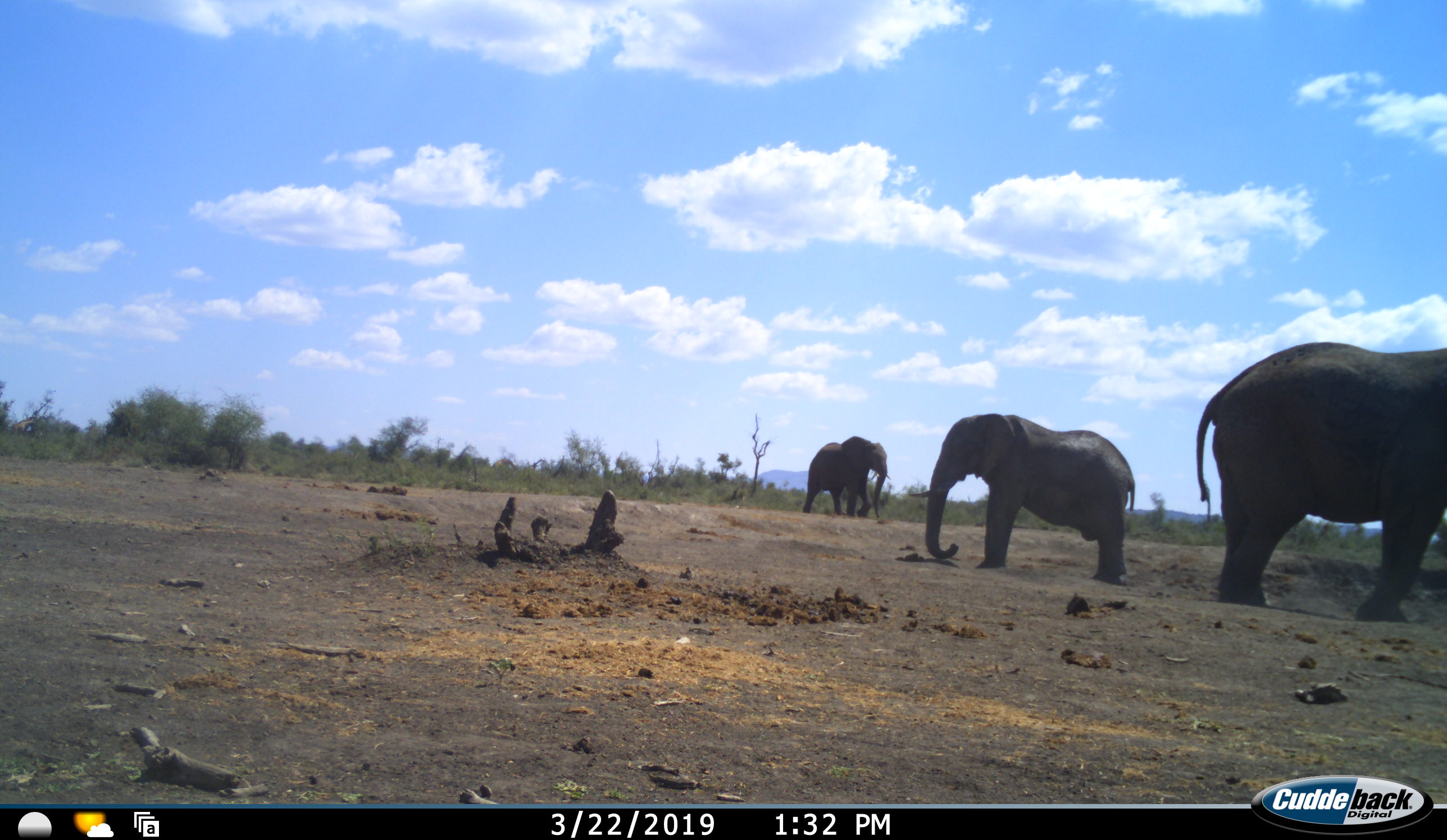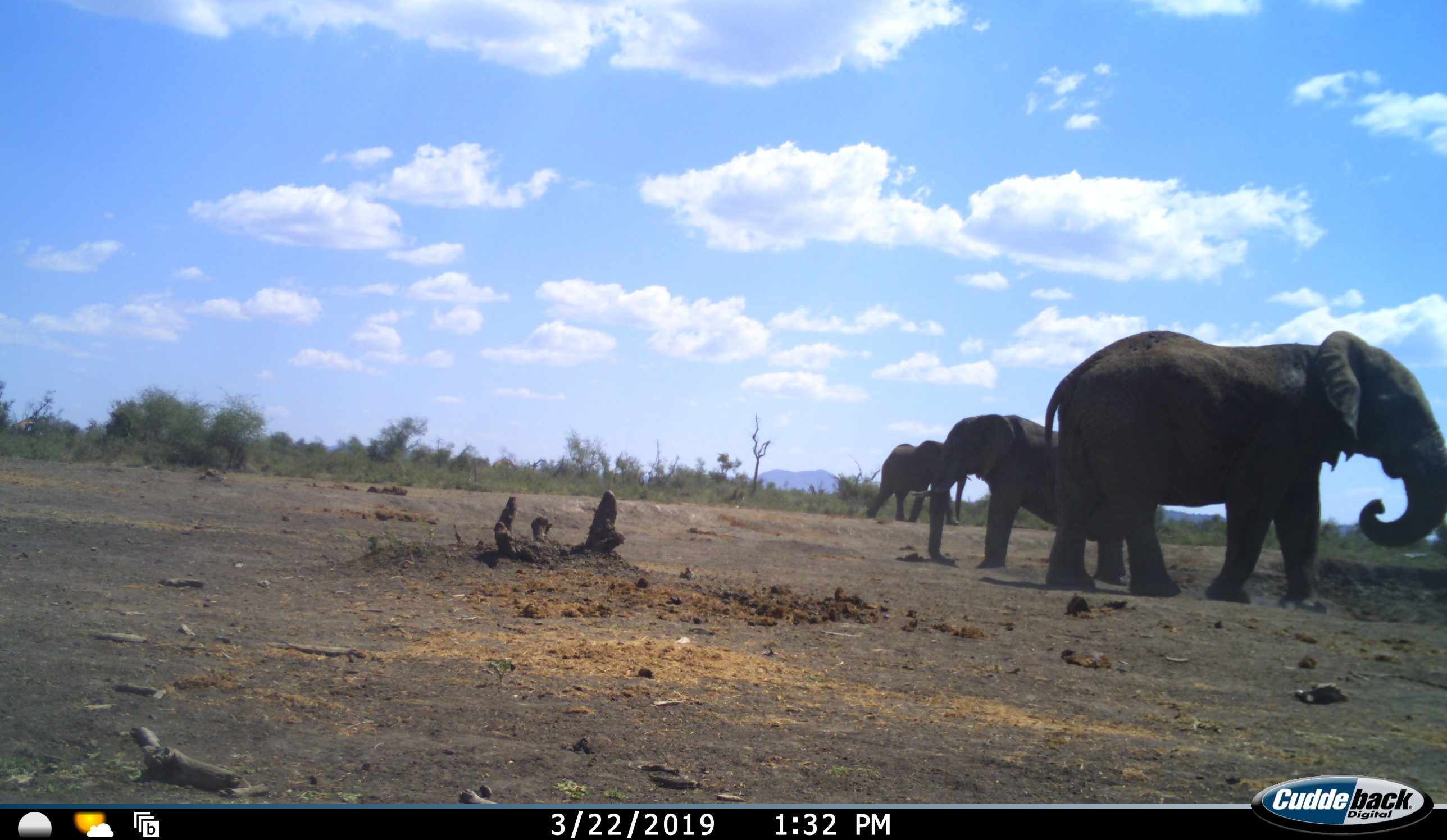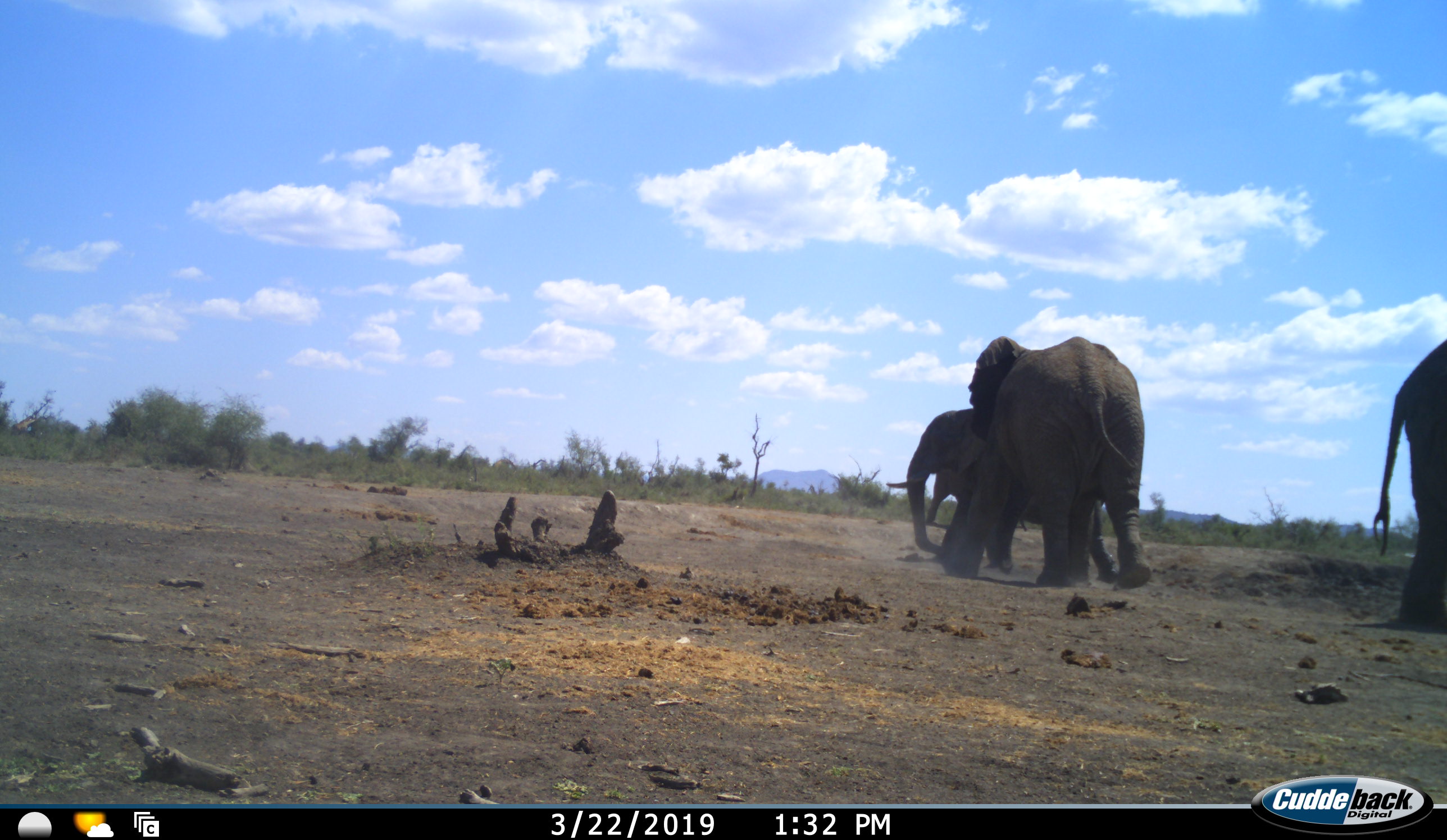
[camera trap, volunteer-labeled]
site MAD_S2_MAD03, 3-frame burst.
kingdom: Animalia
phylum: Chordata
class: Mammalia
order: Proboscidea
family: Elephantidae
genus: Loxodonta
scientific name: Loxodonta africana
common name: african bush elephant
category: elephant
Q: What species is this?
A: Elephant (african bush elephant) (Loxodonta africana).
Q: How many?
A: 3.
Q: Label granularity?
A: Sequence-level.